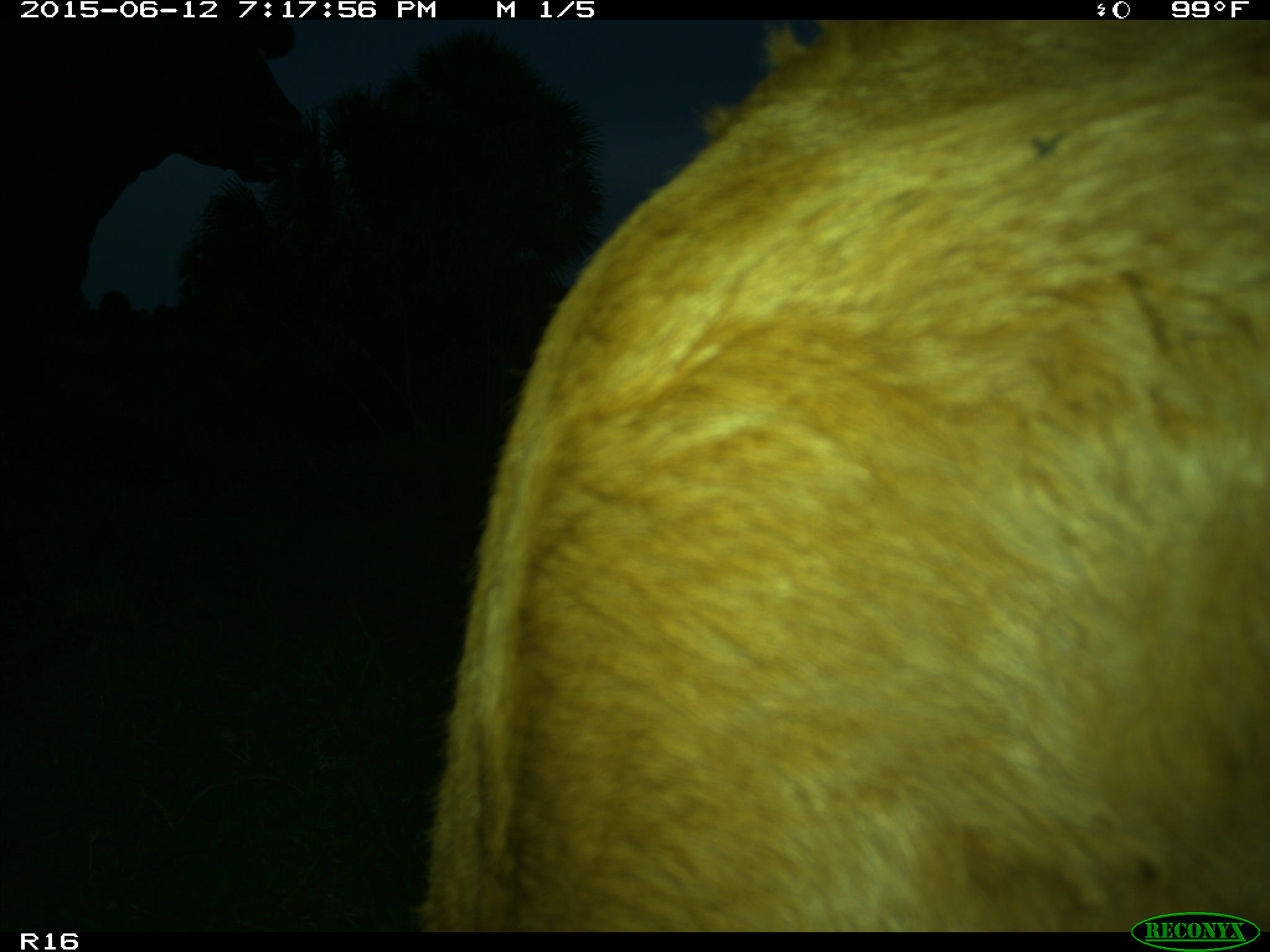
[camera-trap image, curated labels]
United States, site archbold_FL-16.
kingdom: Animalia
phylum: Chordata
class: Mammalia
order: Artiodactyla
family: Bovidae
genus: Bos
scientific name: Bos taurus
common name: domestic cow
Bos taurus (domestic cow).